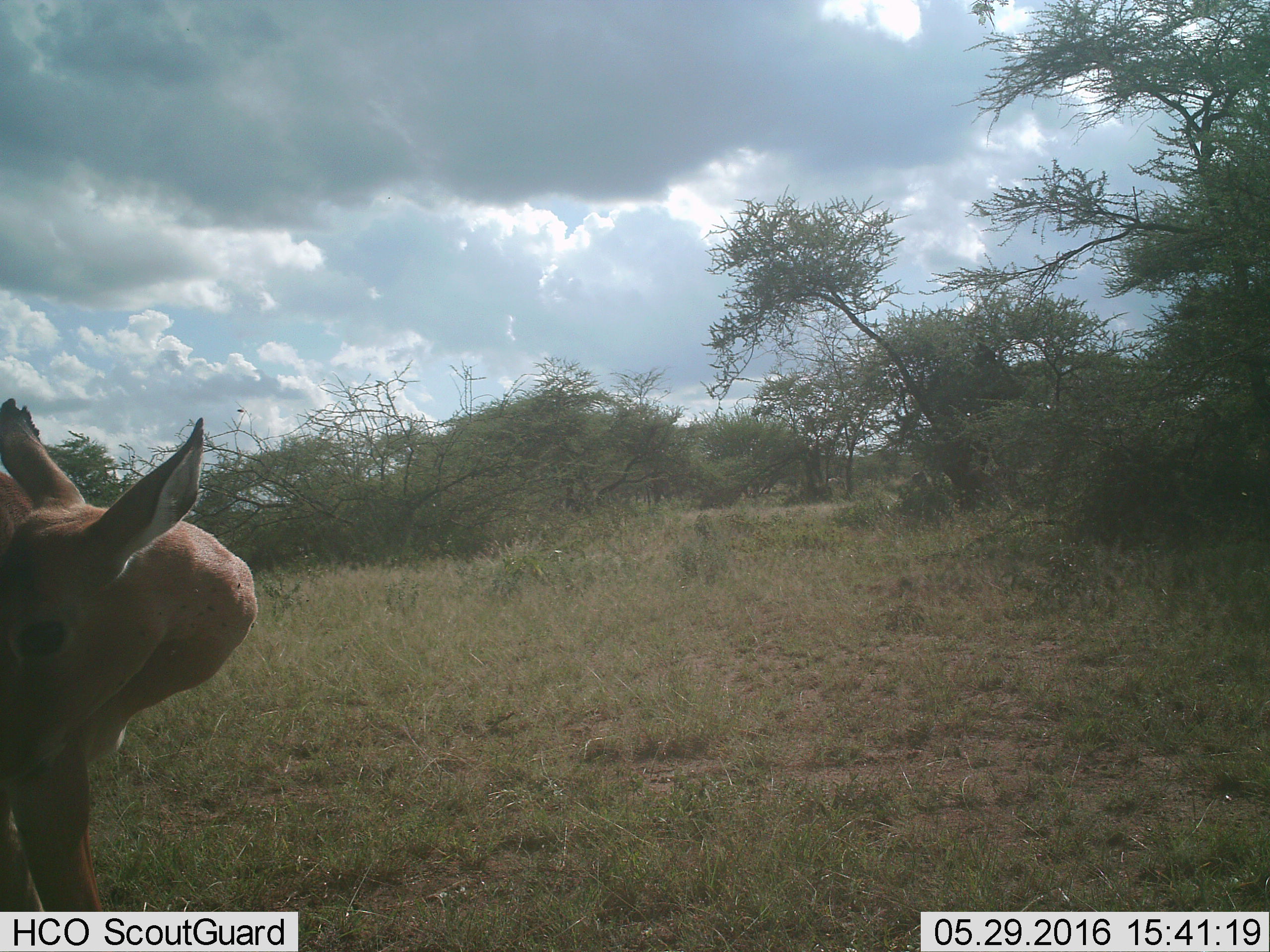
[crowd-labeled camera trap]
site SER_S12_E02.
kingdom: Animalia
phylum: Chordata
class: Mammalia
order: Artiodactyla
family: Bovidae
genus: Aepyceros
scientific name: Aepyceros melampus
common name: impala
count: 1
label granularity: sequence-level